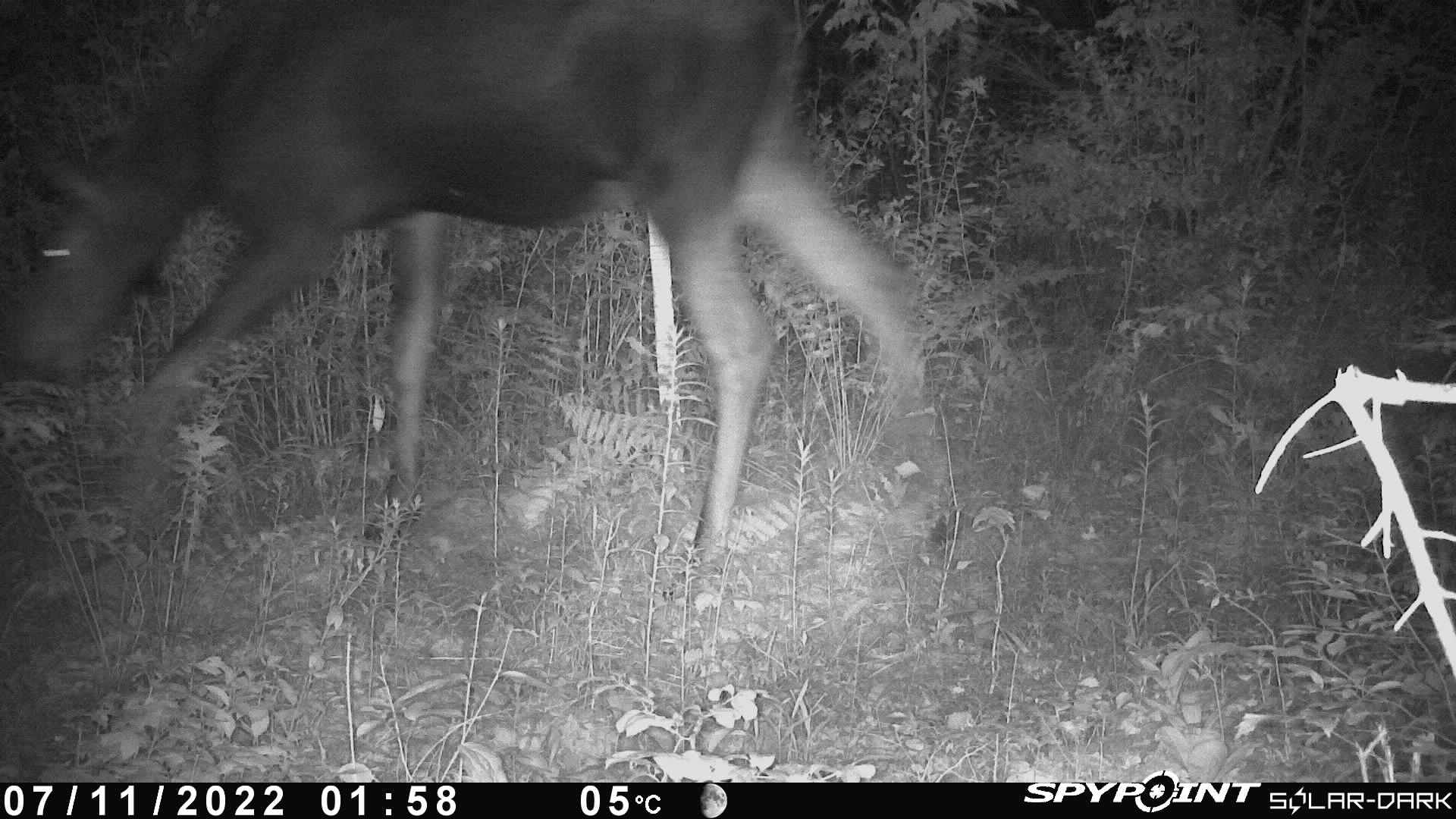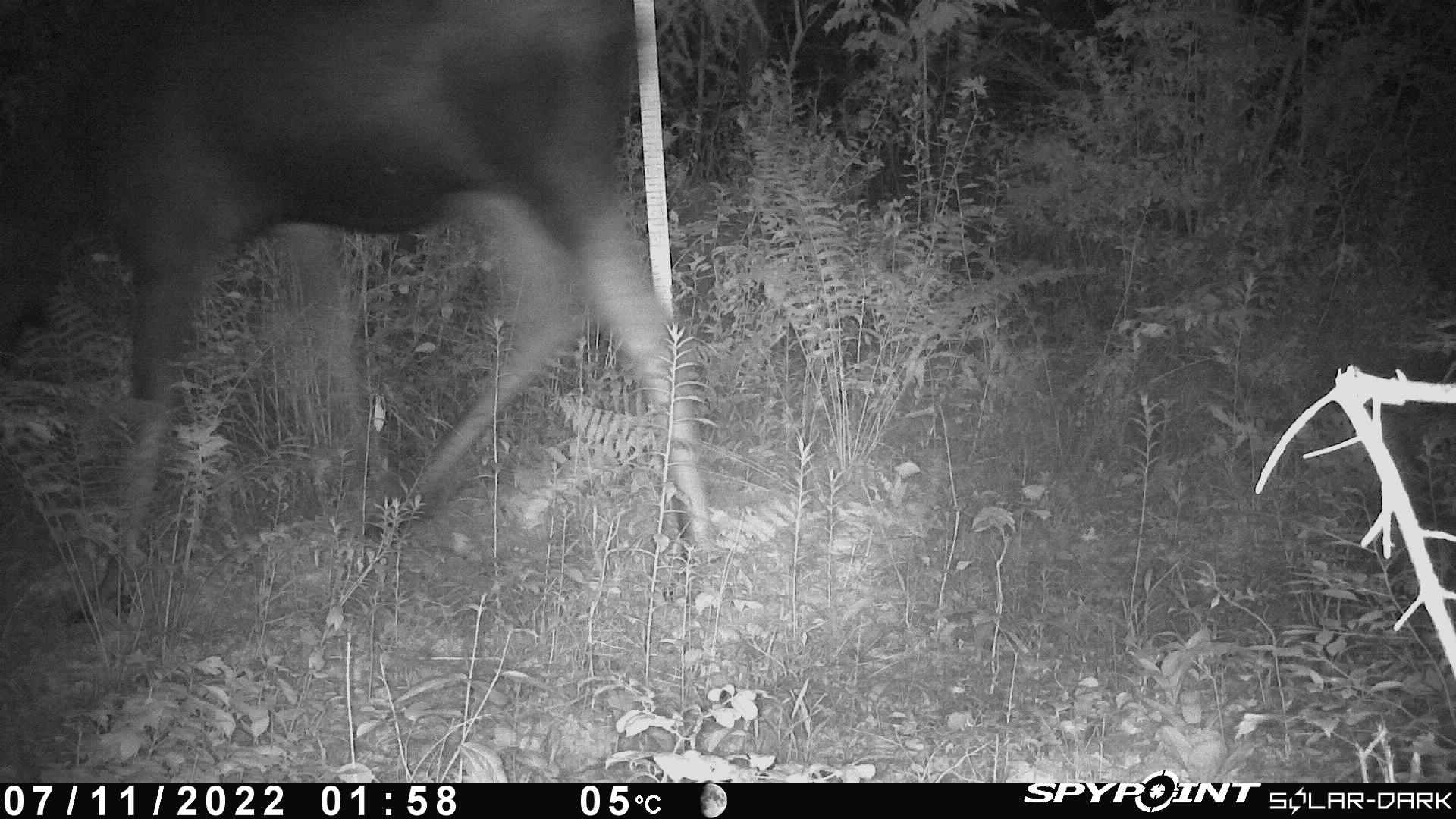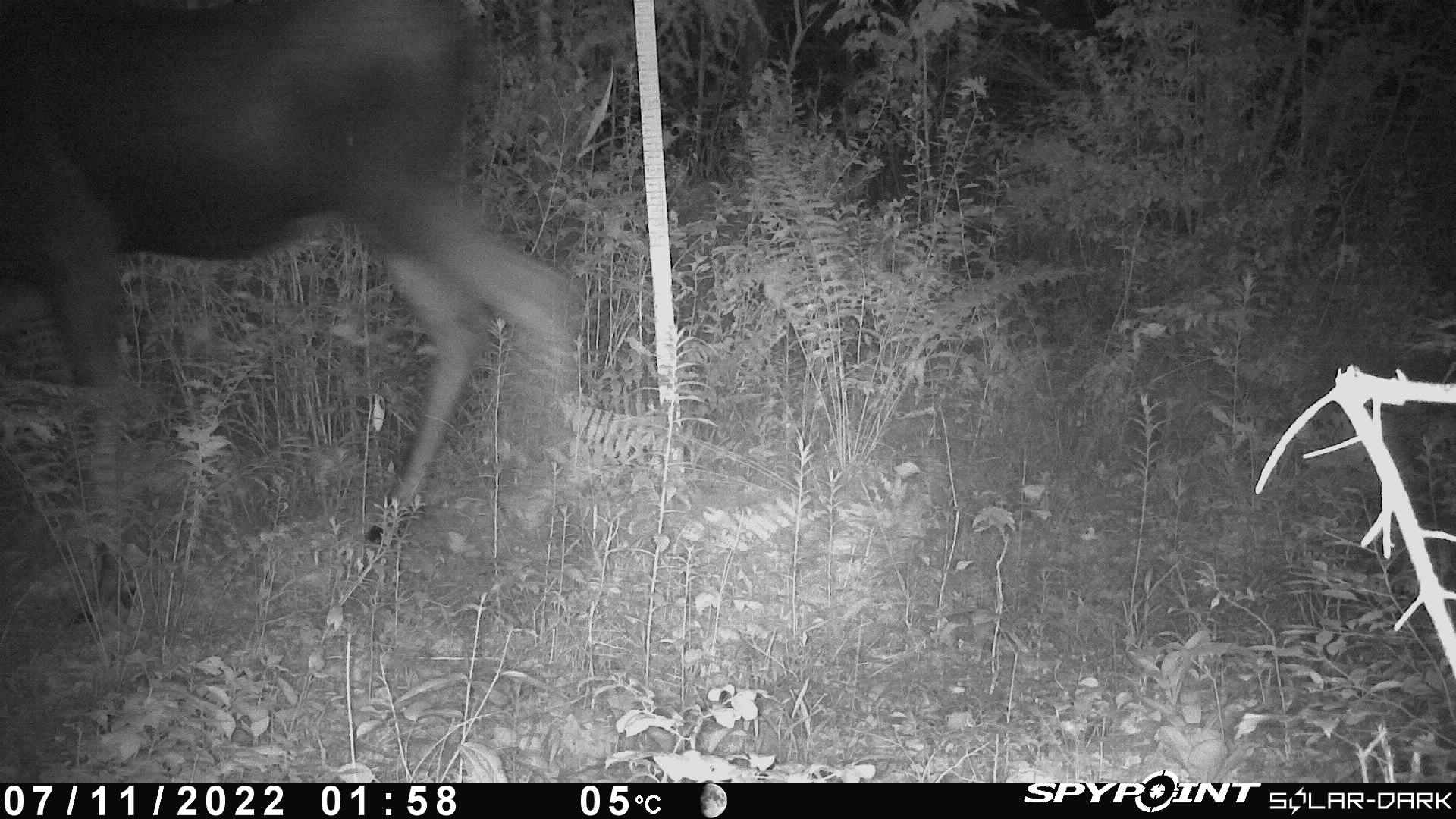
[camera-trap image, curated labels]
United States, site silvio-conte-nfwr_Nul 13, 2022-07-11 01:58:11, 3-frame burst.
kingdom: Animalia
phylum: Chordata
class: Mammalia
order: Artiodactyla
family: Cervidae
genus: Alces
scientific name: Alces alces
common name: moose